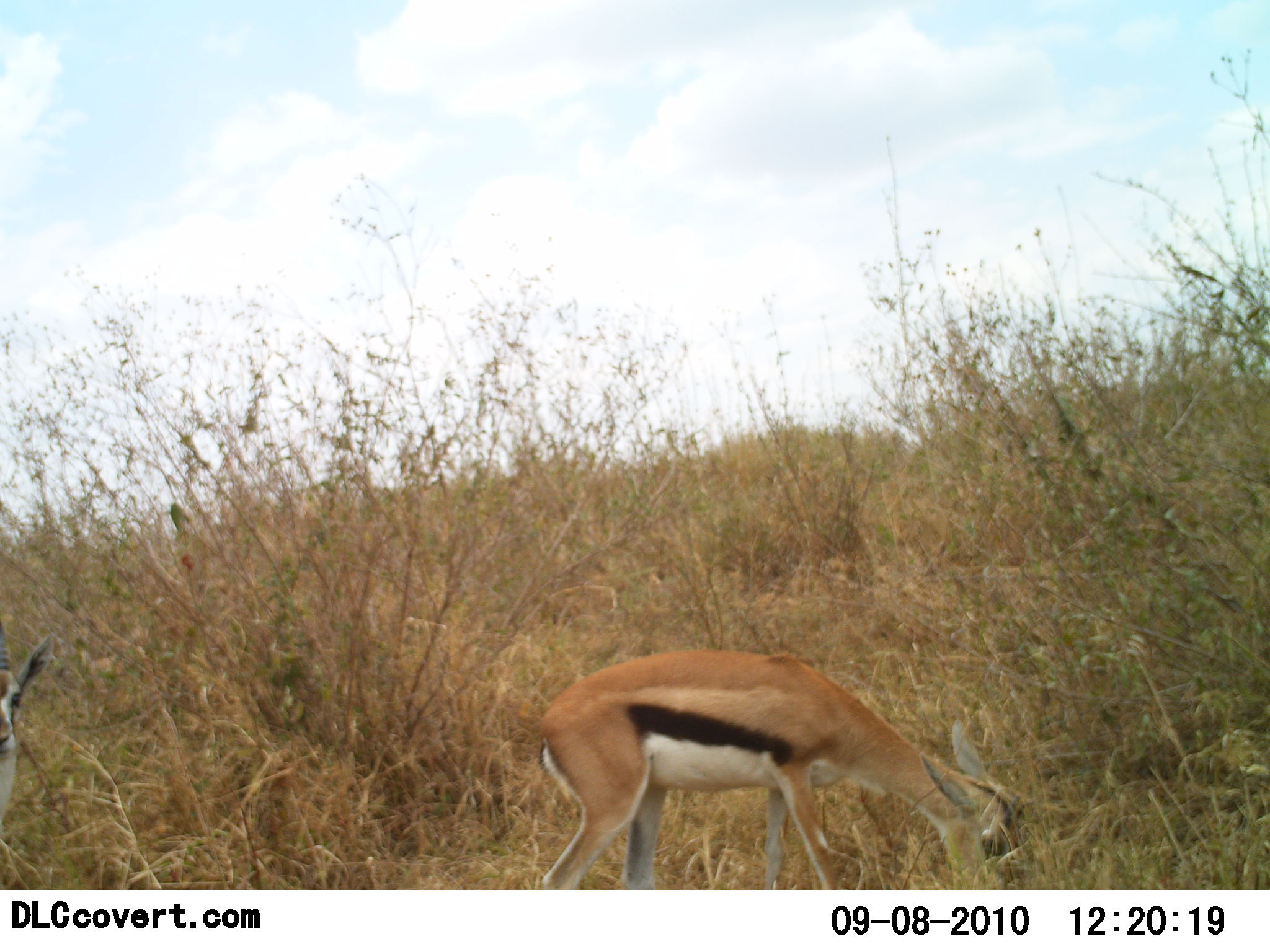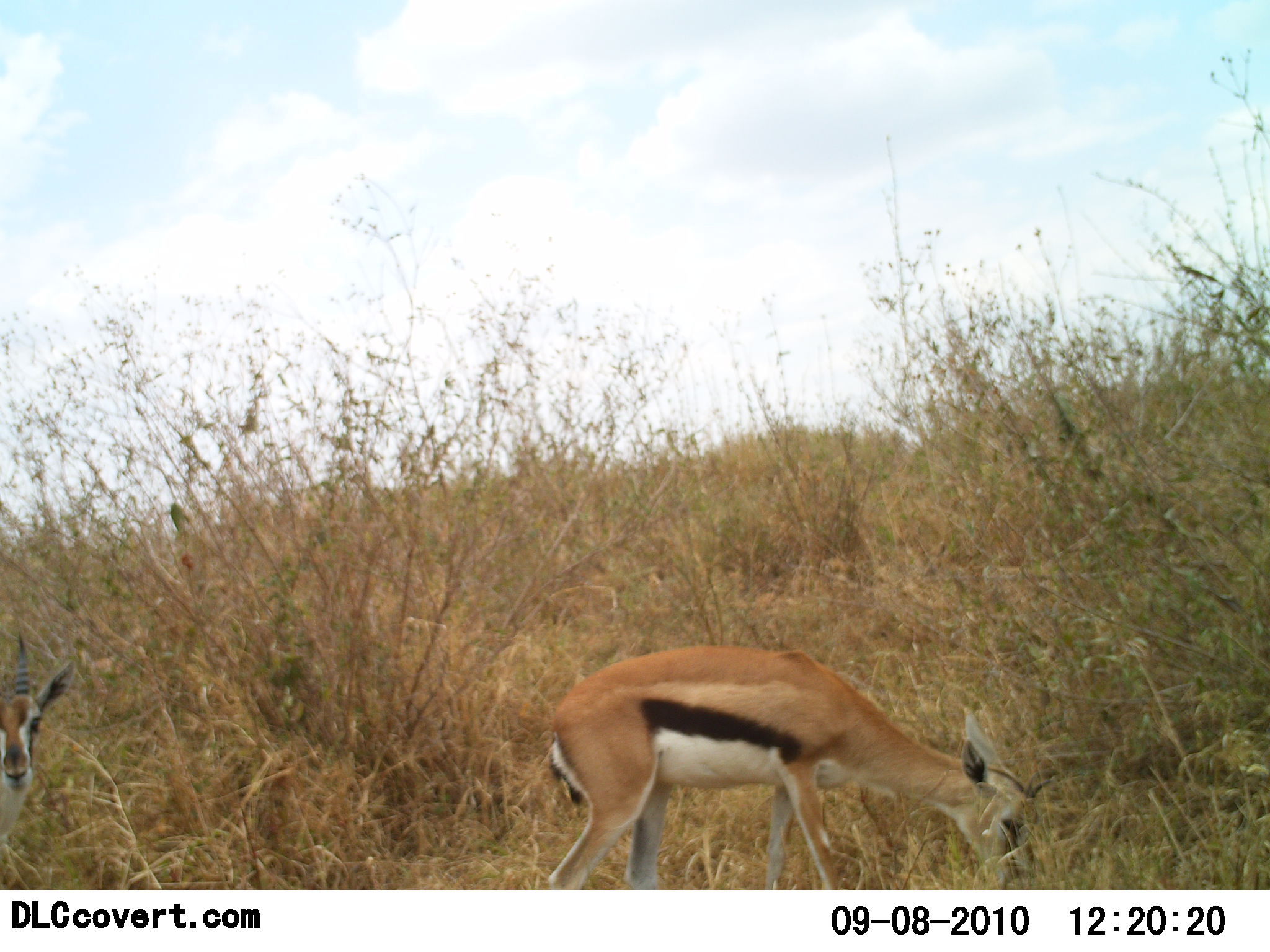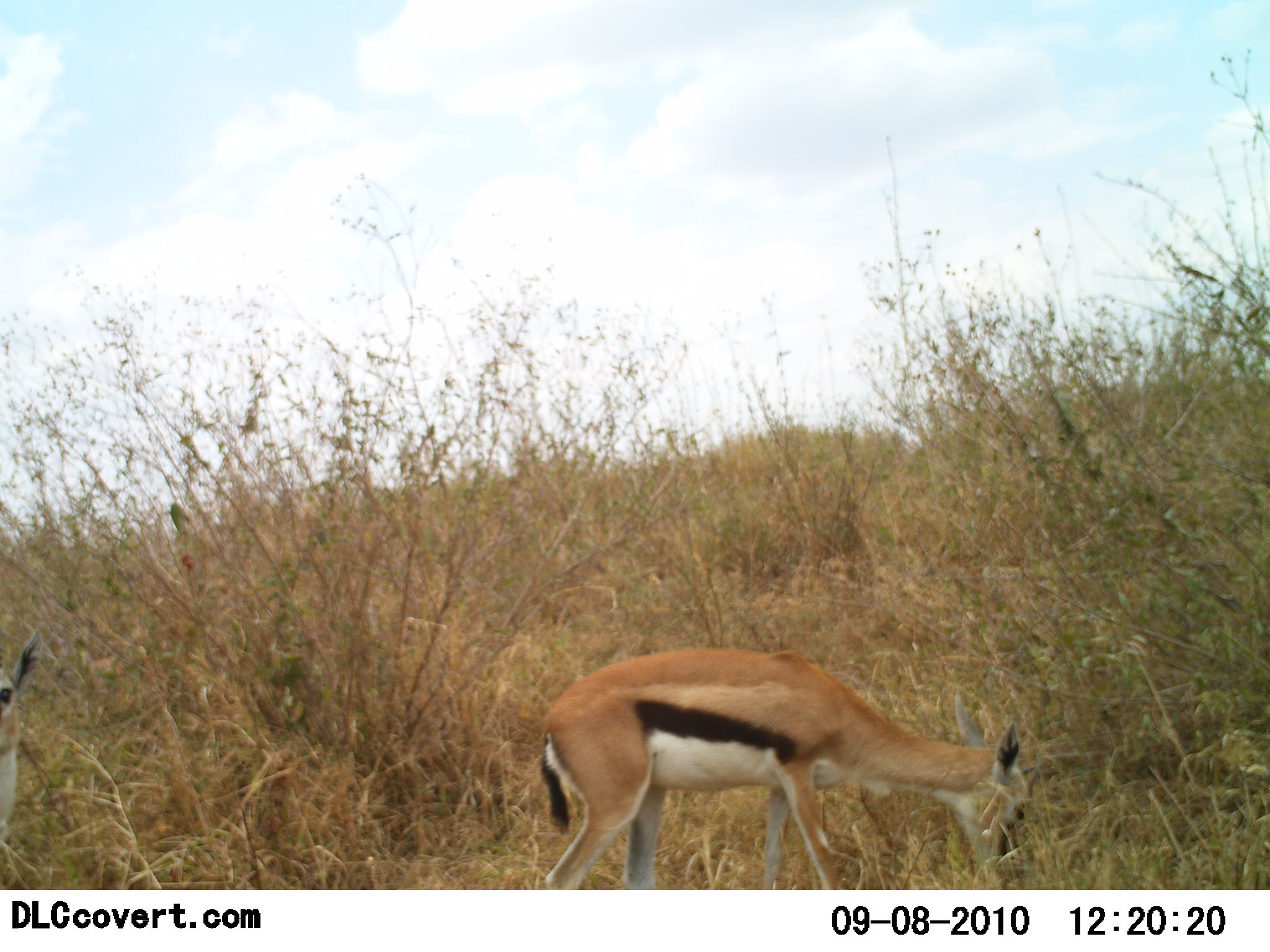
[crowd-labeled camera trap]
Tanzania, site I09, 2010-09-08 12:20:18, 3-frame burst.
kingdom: Animalia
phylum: Chordata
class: Mammalia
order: Artiodactyla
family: Bovidae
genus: Eudorcas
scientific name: Eudorcas thomsonii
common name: thomson's gazelle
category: gazellethomsons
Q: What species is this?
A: Gazellethomsons (thomson's gazelle) (Eudorcas thomsonii).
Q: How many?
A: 2.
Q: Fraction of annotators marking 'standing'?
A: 31%.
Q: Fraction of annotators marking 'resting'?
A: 0%.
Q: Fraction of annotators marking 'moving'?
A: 6%.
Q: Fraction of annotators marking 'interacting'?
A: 0%.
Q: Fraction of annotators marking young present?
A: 12%.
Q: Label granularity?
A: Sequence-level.